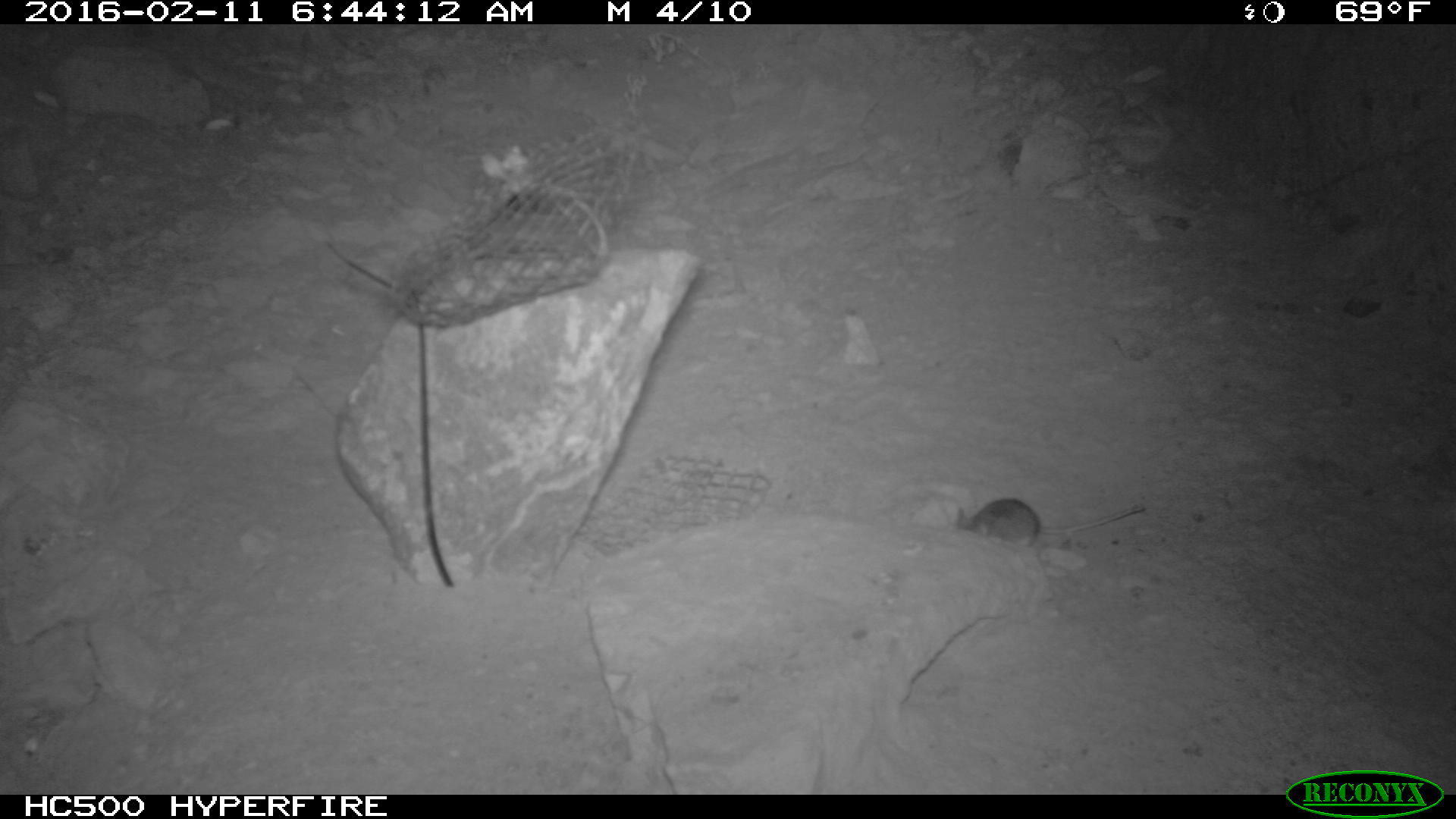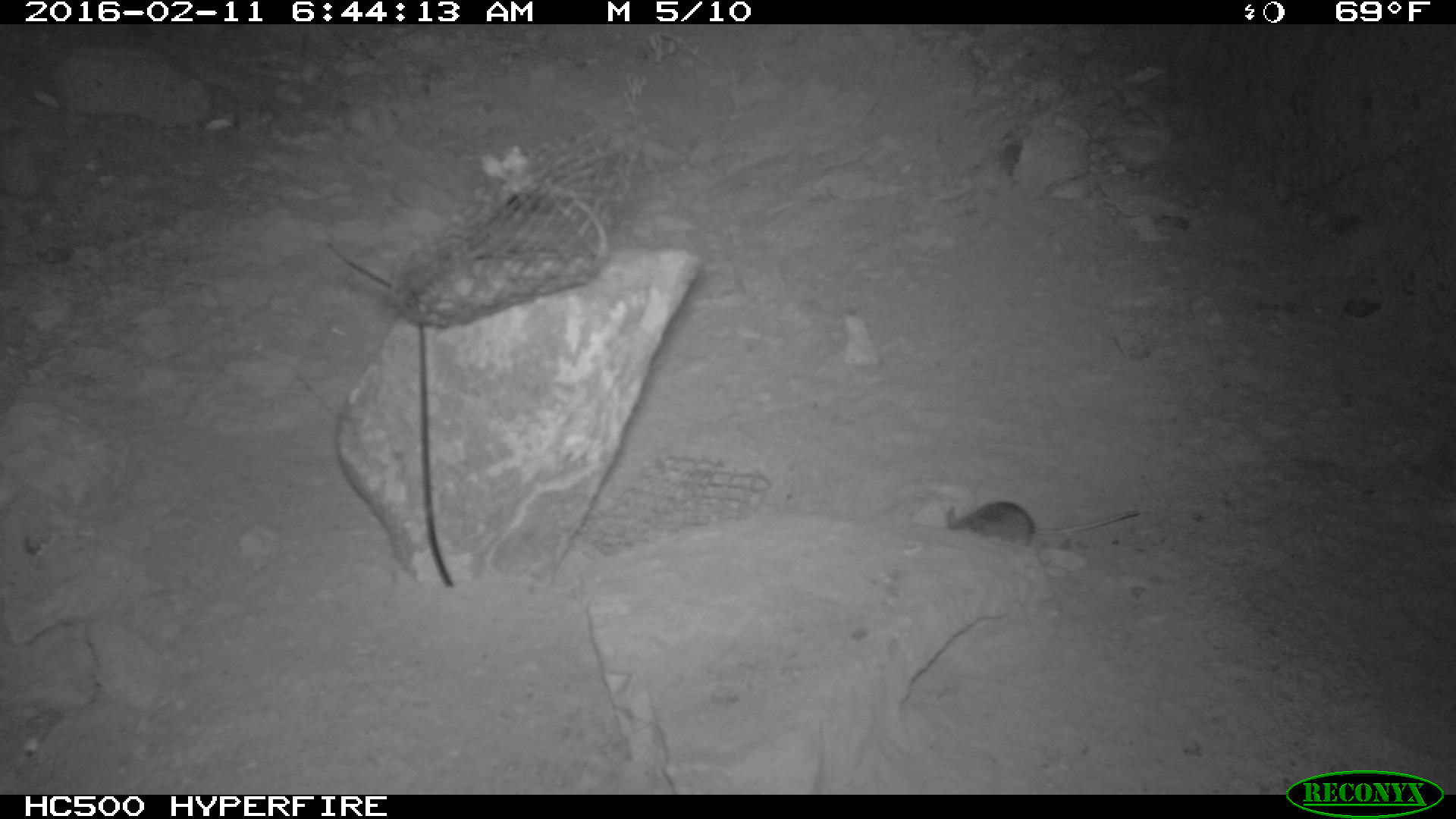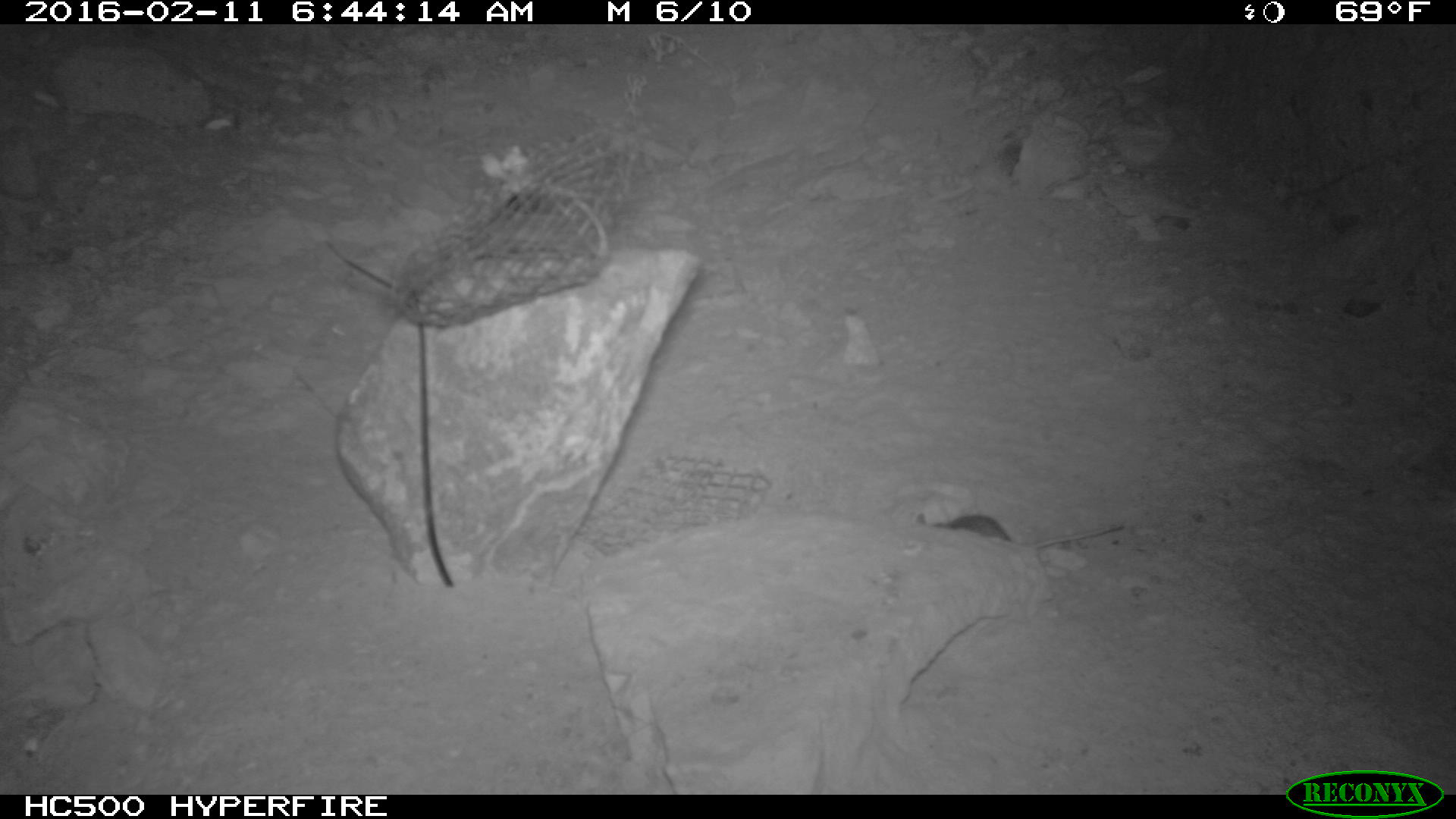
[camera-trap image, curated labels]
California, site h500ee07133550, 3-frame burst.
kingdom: Animalia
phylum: Chordata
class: Mammalia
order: Rodentia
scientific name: Rodentia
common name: rodent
Rodent (Rodentia).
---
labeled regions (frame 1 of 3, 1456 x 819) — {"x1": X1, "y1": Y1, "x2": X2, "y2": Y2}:
rodent: {"x1": 952, "y1": 495, "x2": 1147, "y2": 551}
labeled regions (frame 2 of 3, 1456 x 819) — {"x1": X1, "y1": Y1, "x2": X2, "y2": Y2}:
rodent: {"x1": 946, "y1": 500, "x2": 1139, "y2": 546}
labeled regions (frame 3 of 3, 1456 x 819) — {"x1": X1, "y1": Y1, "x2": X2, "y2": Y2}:
rodent: {"x1": 916, "y1": 510, "x2": 1122, "y2": 546}